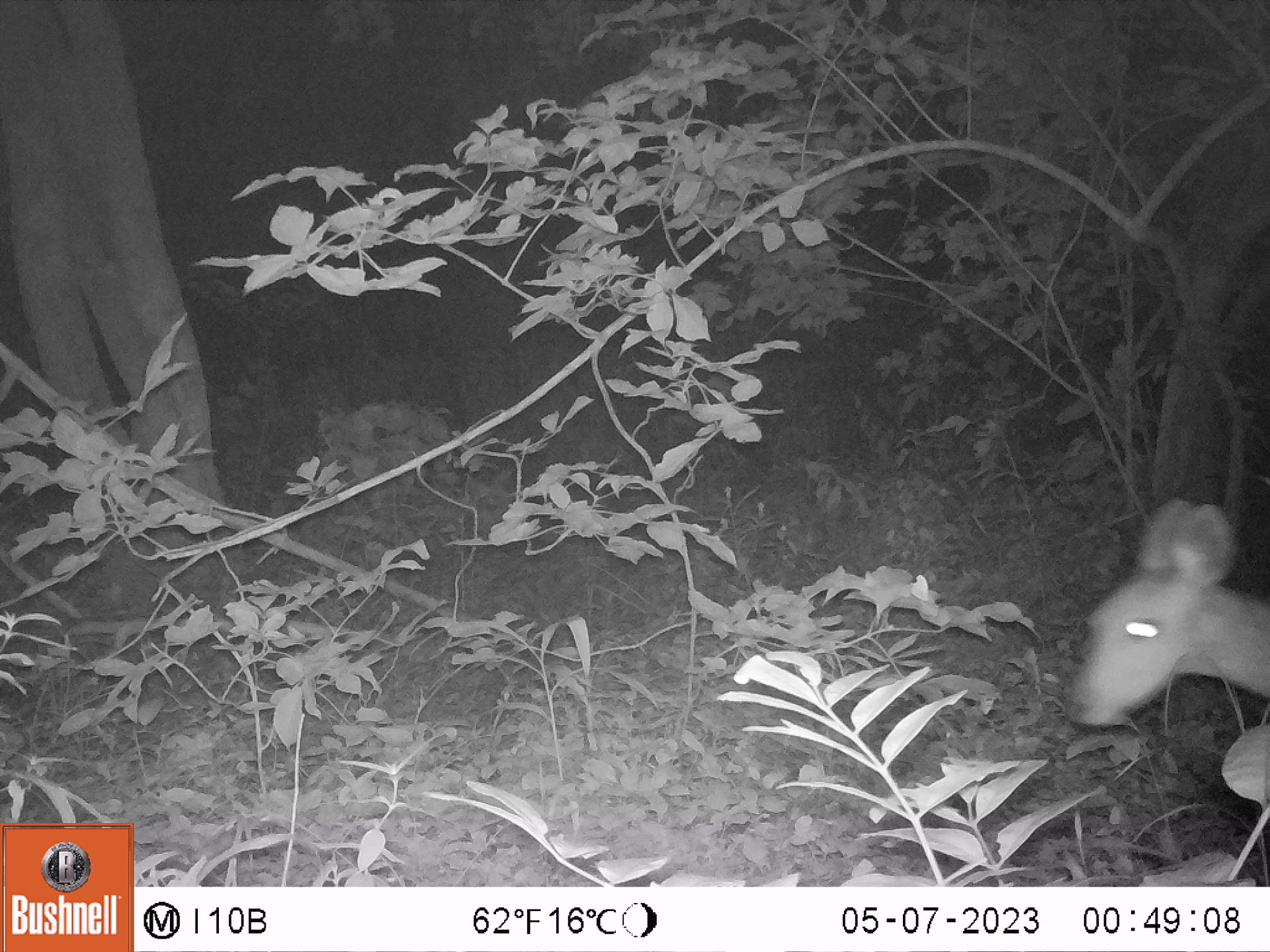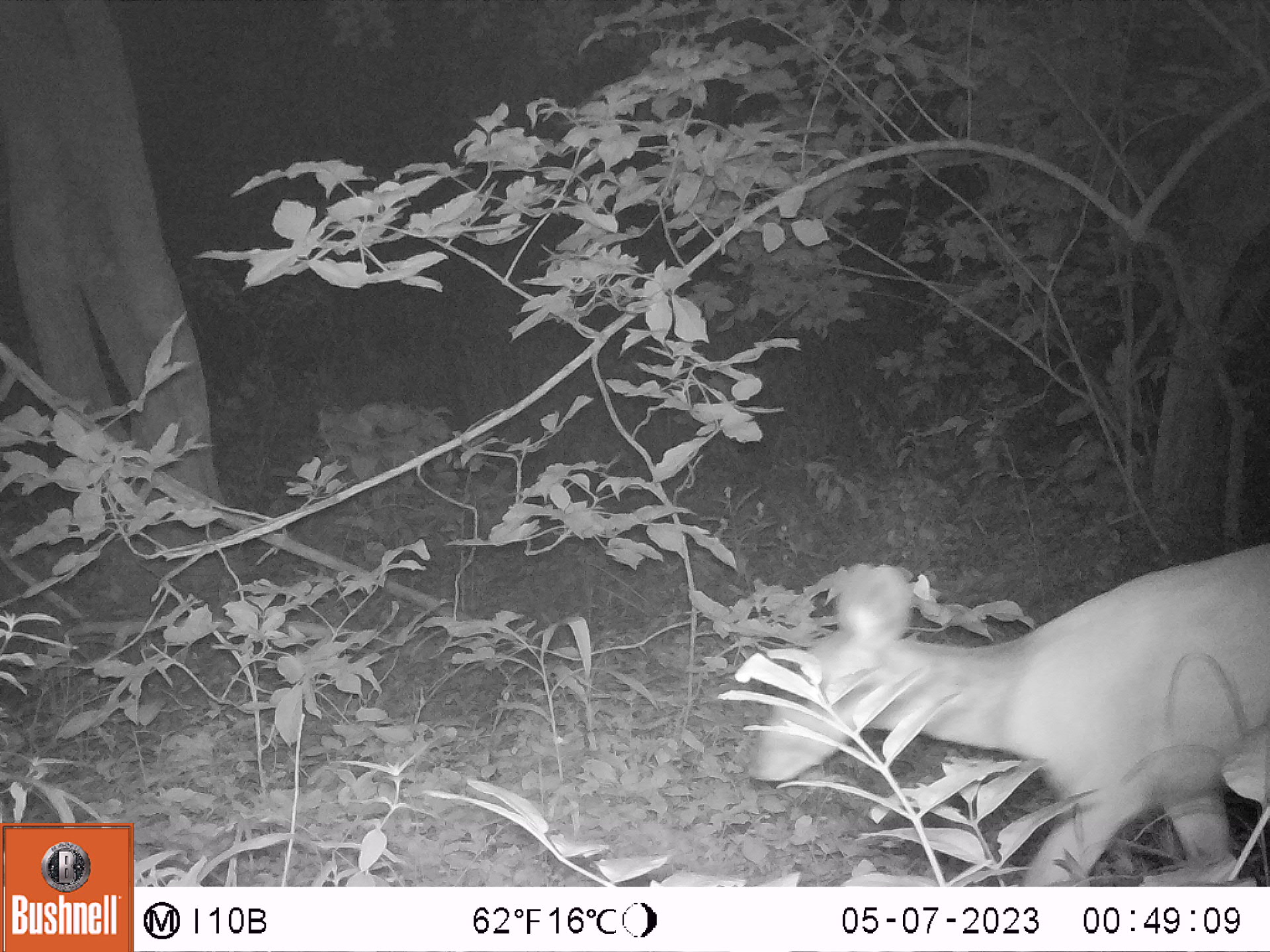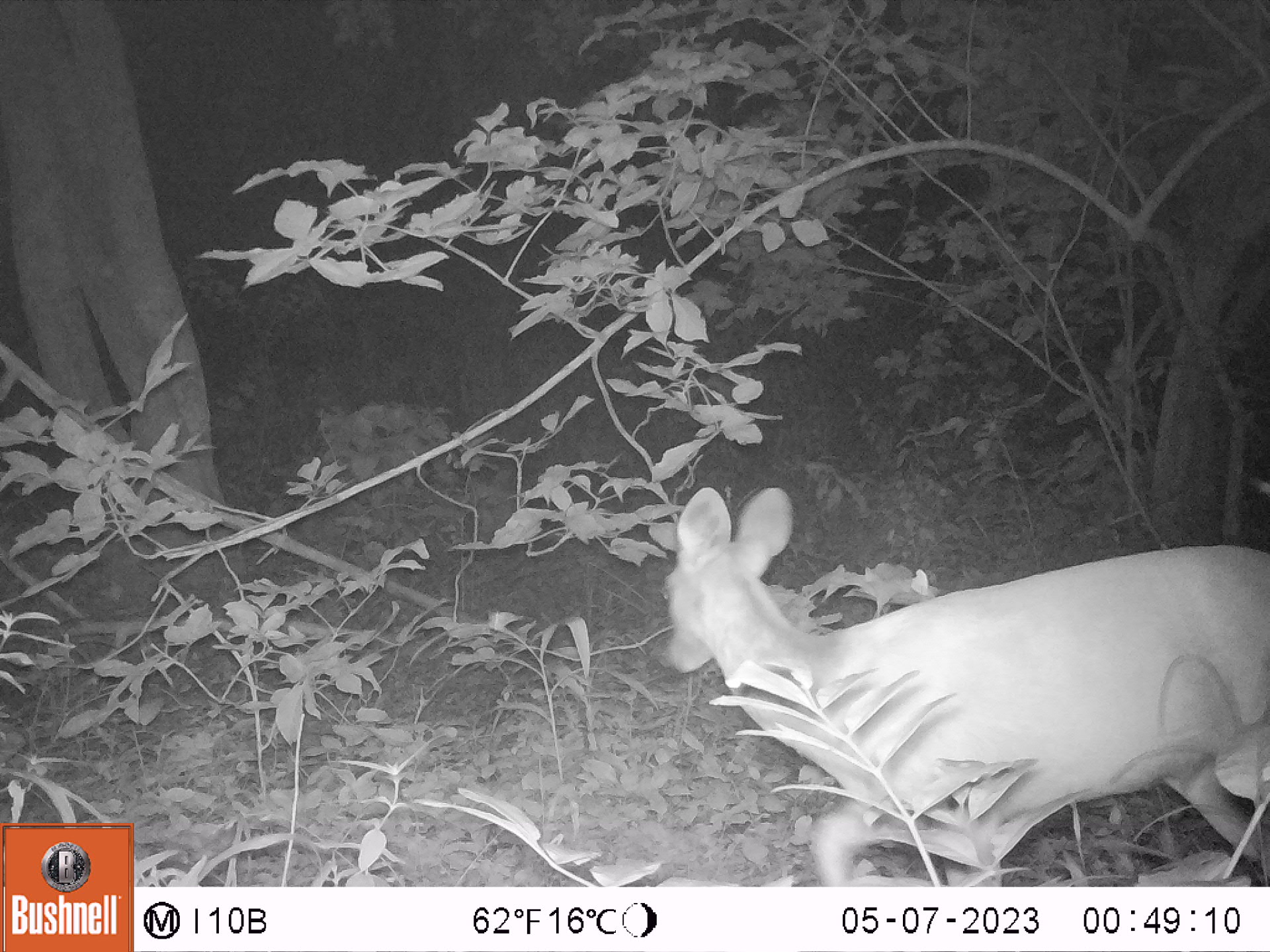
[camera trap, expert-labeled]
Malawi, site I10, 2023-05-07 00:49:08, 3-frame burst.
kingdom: Animalia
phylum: Chordata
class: Mammalia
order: Artiodactyla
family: Bovidae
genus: Tragelaphus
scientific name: Tragelaphus sylvaticus sylvaticus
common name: cape bushbuck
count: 1